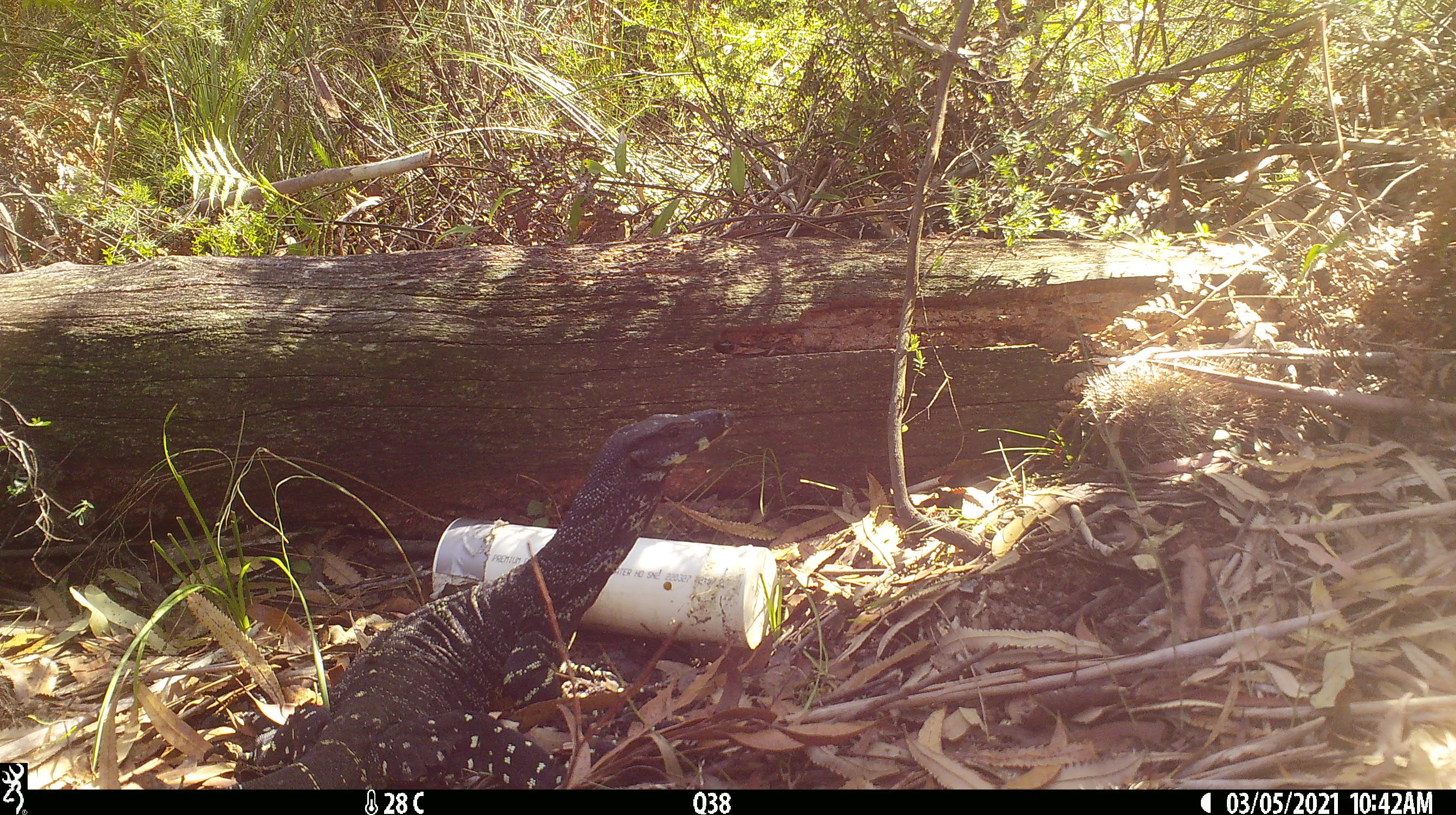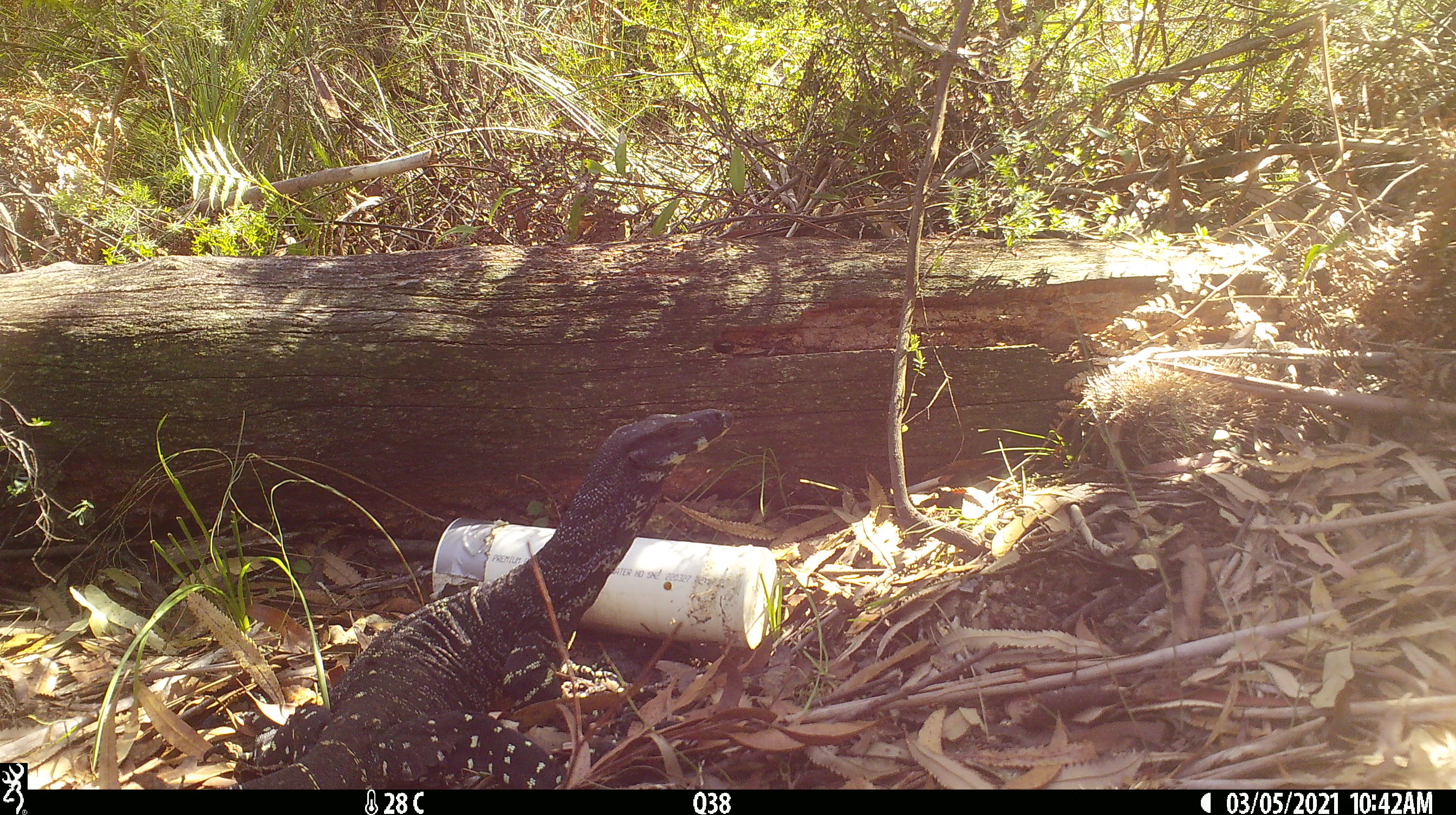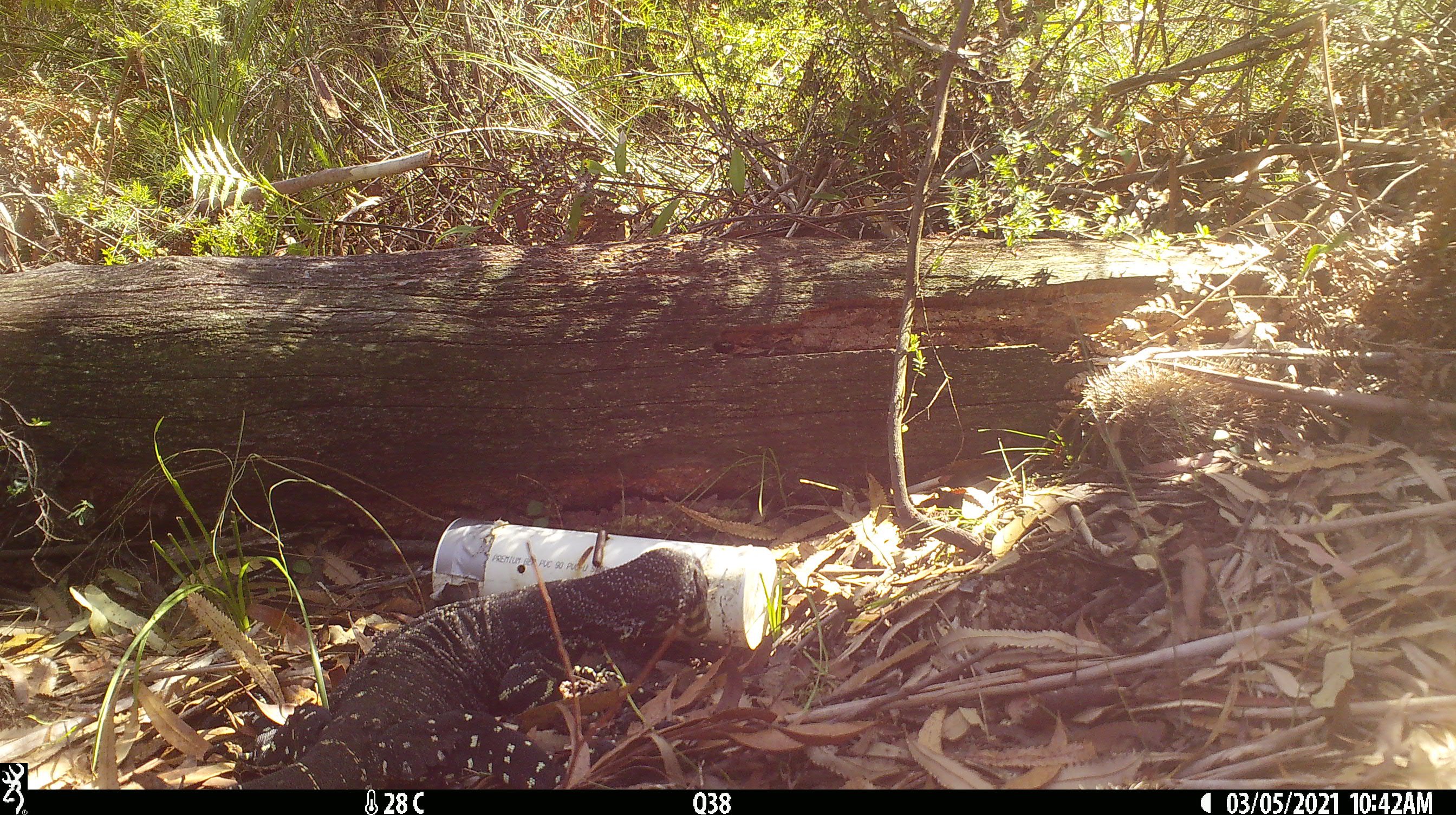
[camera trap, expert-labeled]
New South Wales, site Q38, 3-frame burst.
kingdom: Animalia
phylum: Chordata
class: Reptilia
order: Squamata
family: Varanidae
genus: Varanus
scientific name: Varanus varius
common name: lace monitor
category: goanna